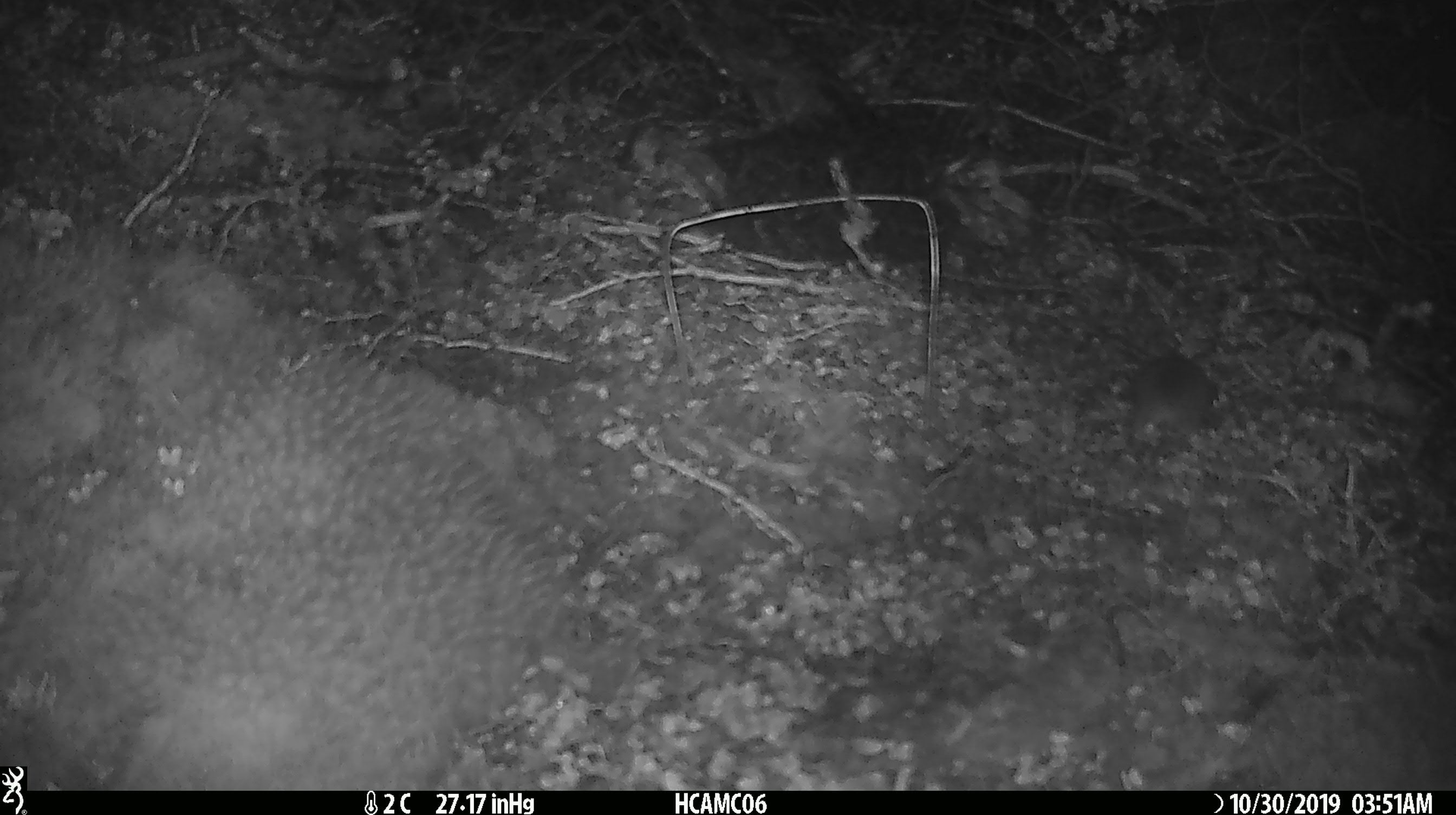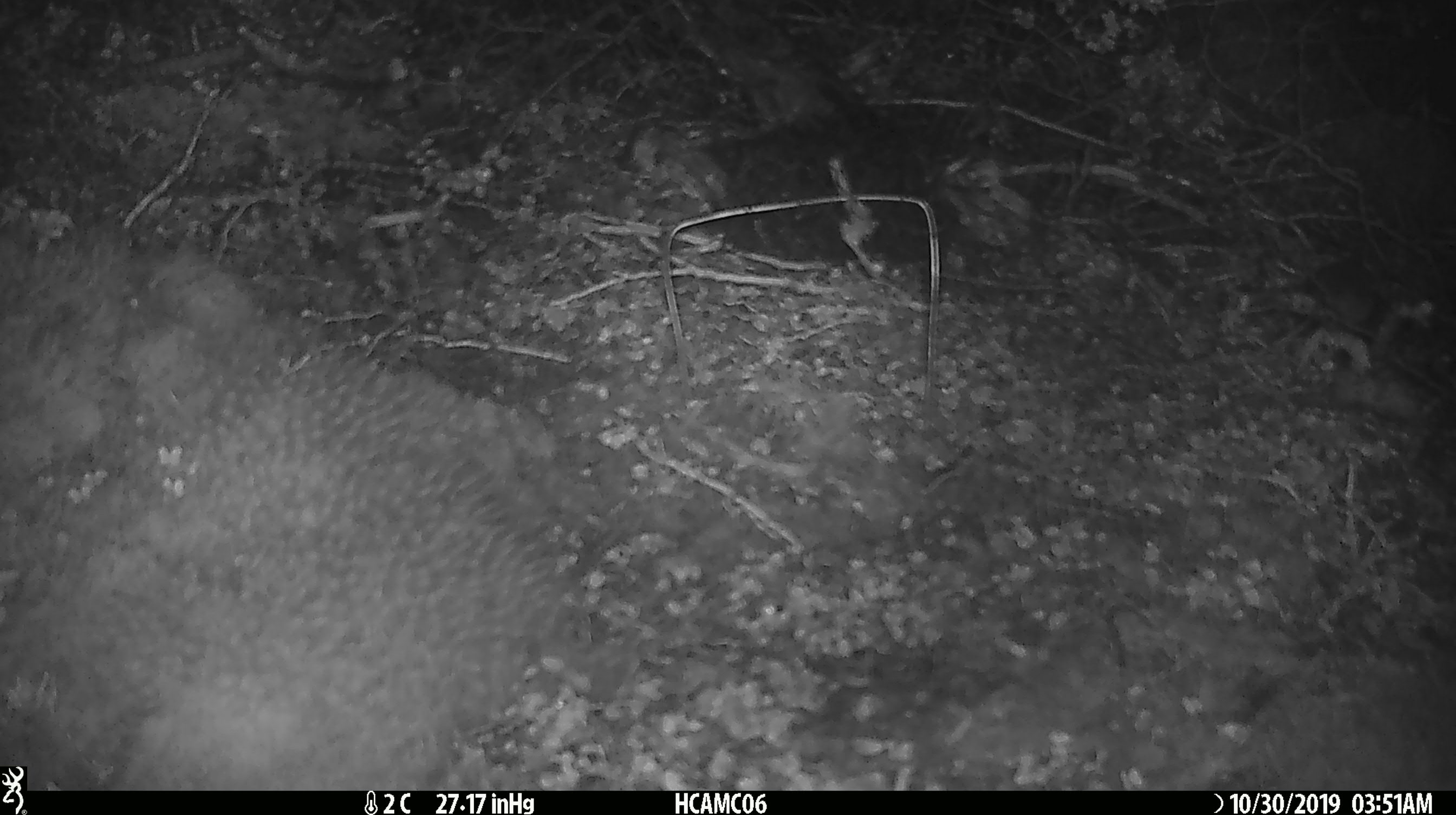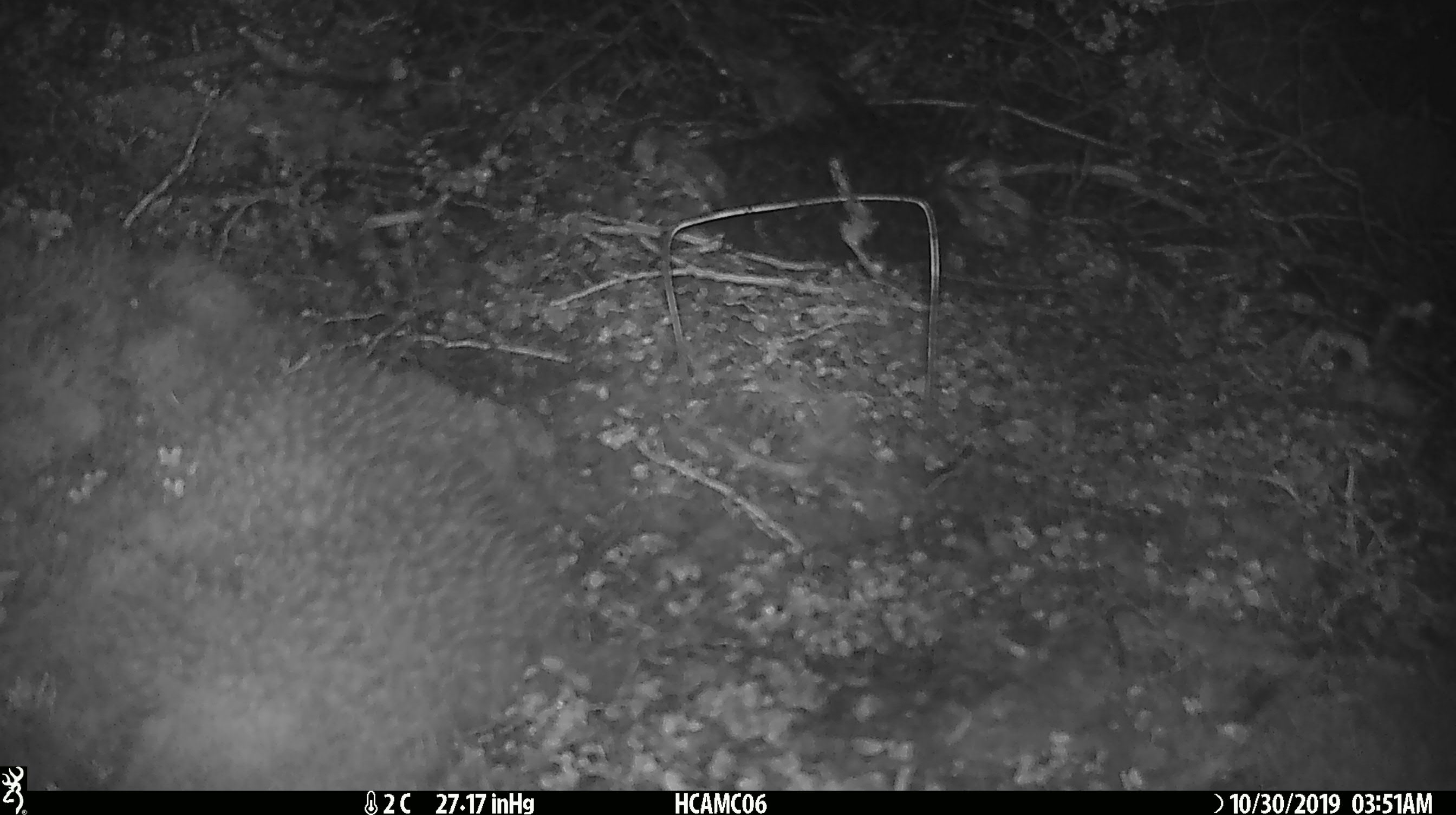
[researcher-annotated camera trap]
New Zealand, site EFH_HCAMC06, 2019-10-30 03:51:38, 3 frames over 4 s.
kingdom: Animalia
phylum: Chordata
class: Mammalia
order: Rodentia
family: Muridae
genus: Mus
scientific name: Mus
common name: mouse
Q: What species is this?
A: Mouse (Mus).